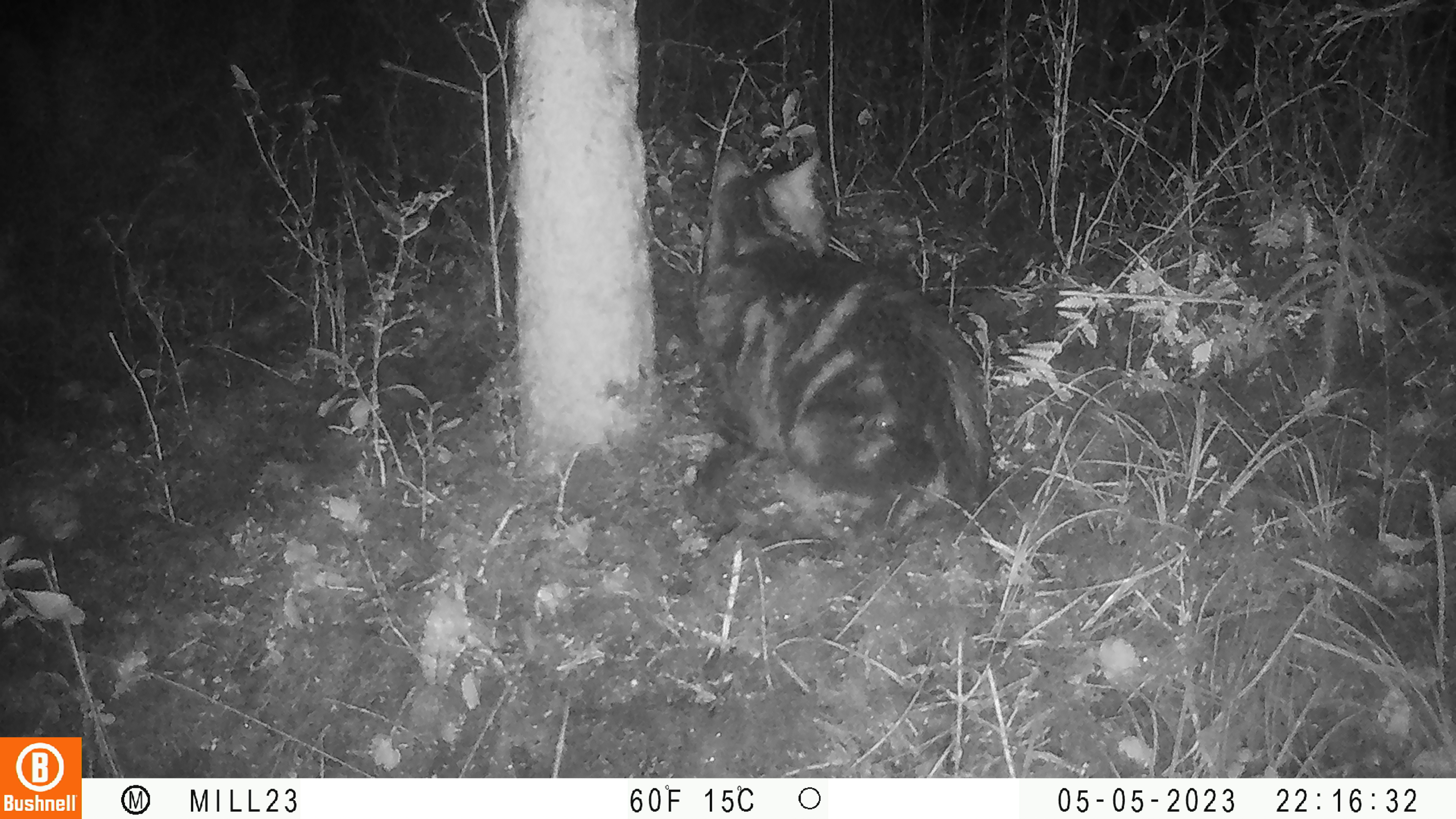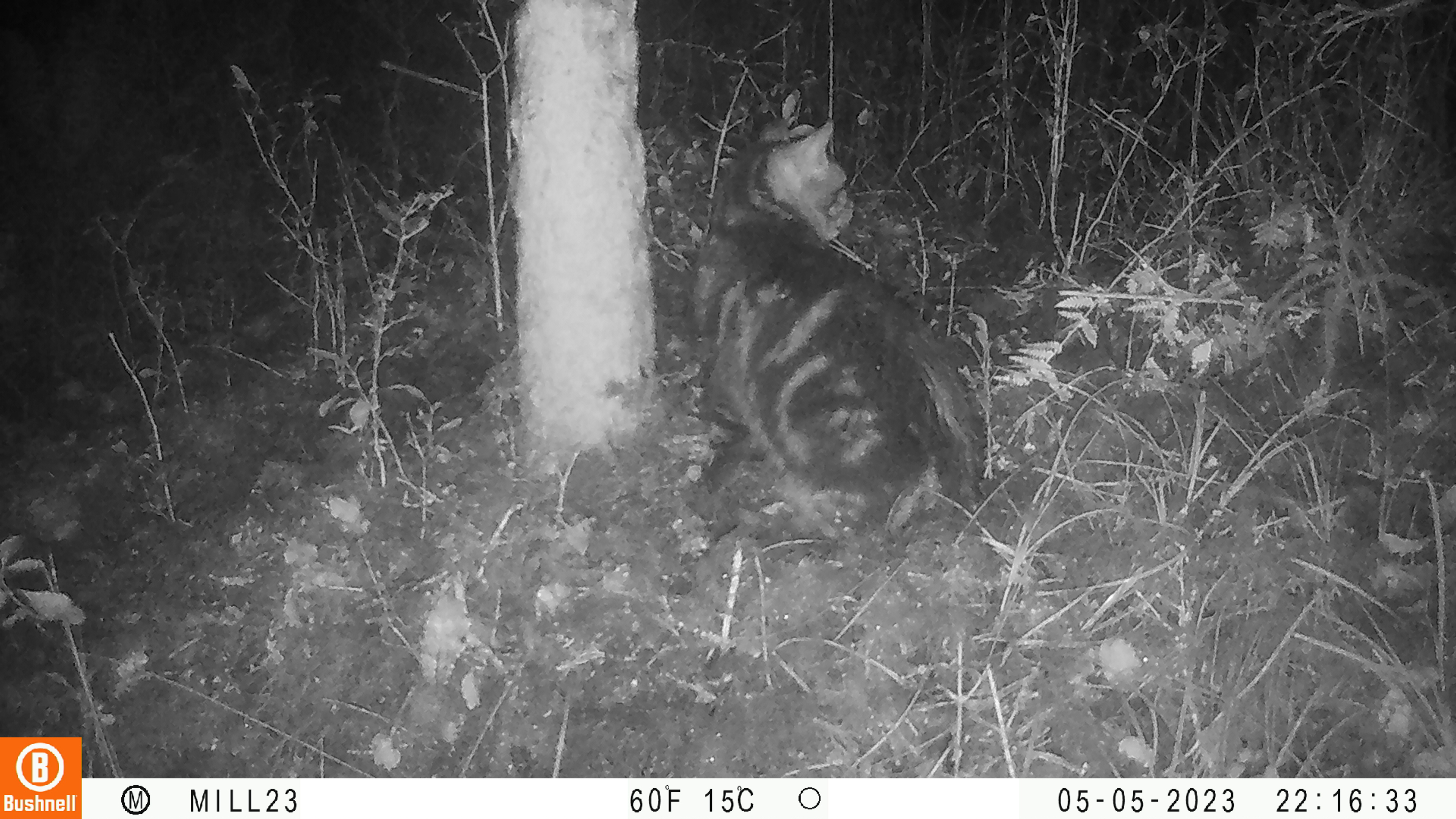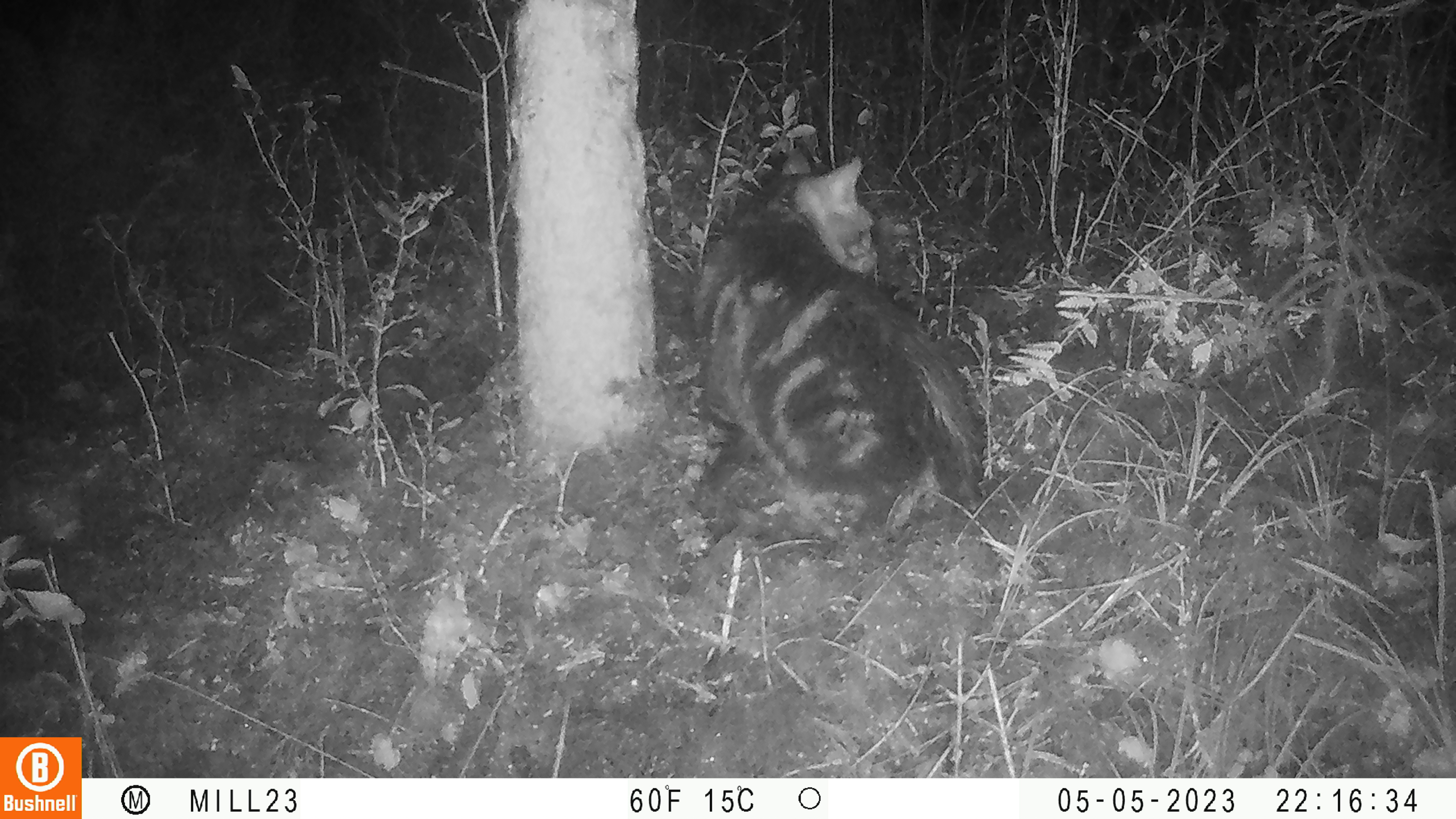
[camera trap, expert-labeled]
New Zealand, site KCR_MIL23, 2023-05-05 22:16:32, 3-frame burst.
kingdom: Animalia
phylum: Chordata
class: Mammalia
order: Carnivora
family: Felidae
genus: Felis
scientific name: Felis catus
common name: domestic cat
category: cat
Cat (domestic cat) (Felis catus).